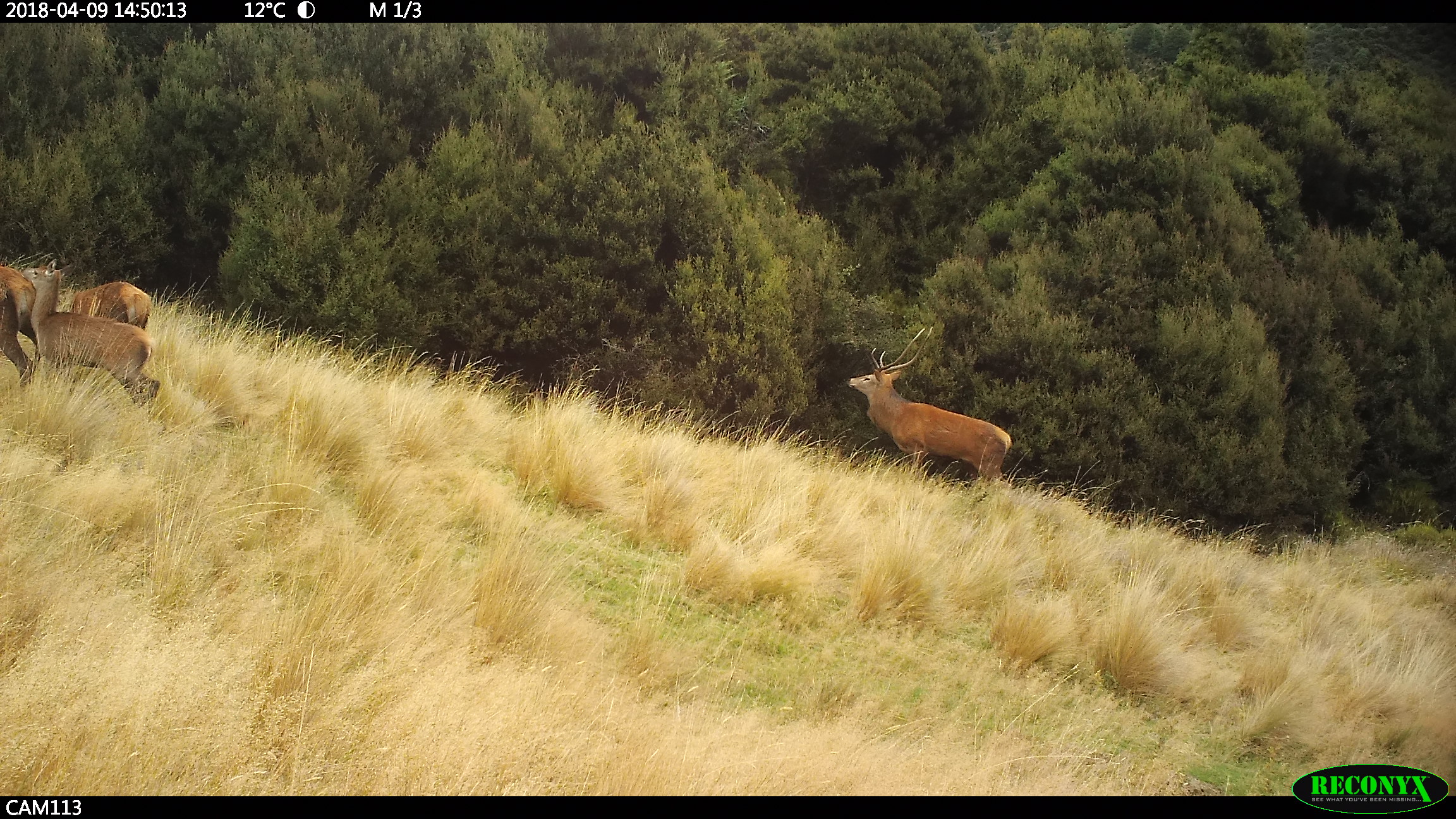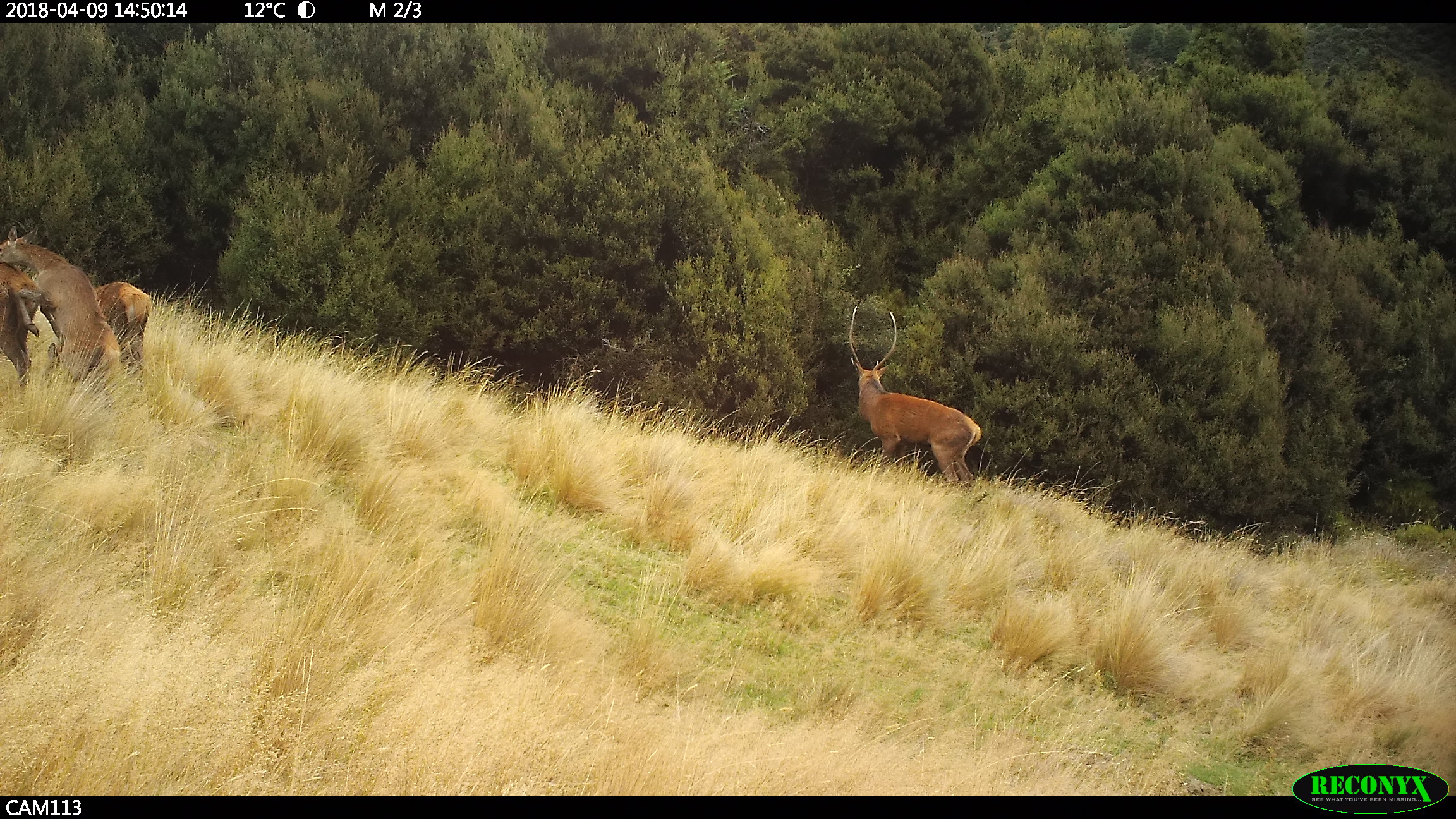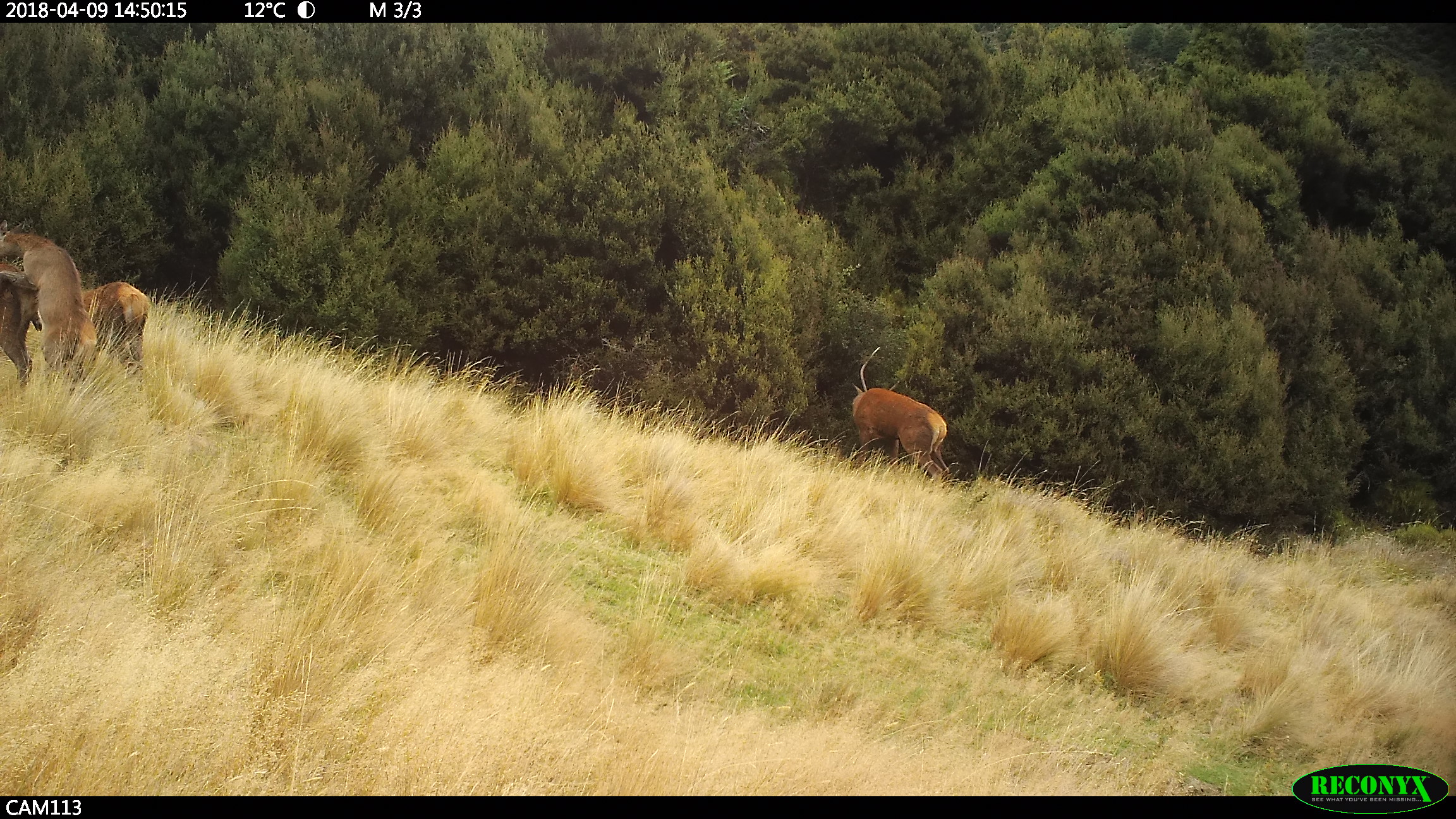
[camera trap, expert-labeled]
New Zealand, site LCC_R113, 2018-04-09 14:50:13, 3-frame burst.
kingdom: Animalia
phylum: Chordata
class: Mammalia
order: Artiodactyla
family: Cervidae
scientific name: Cervidae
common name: deer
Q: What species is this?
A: Deer (Cervidae).